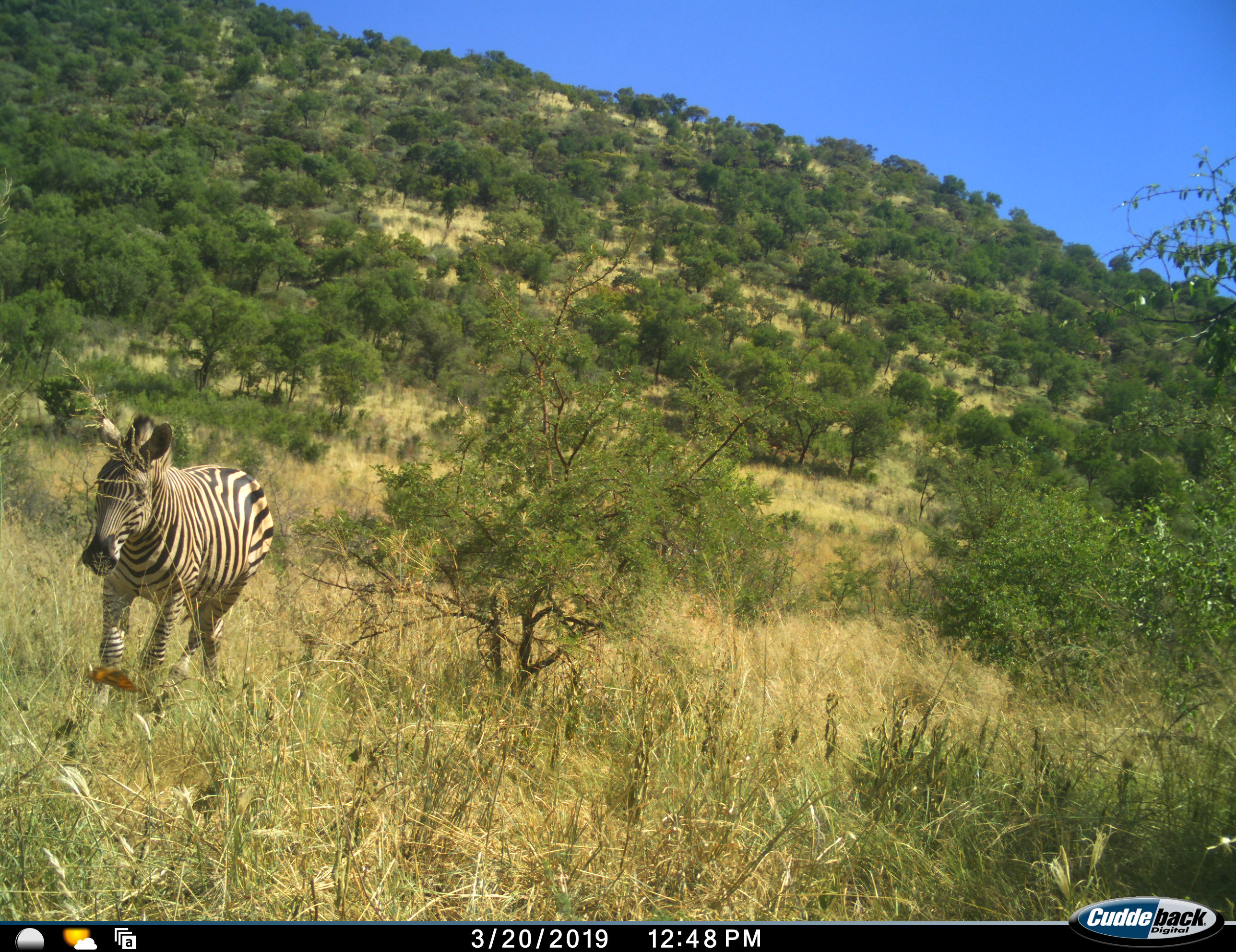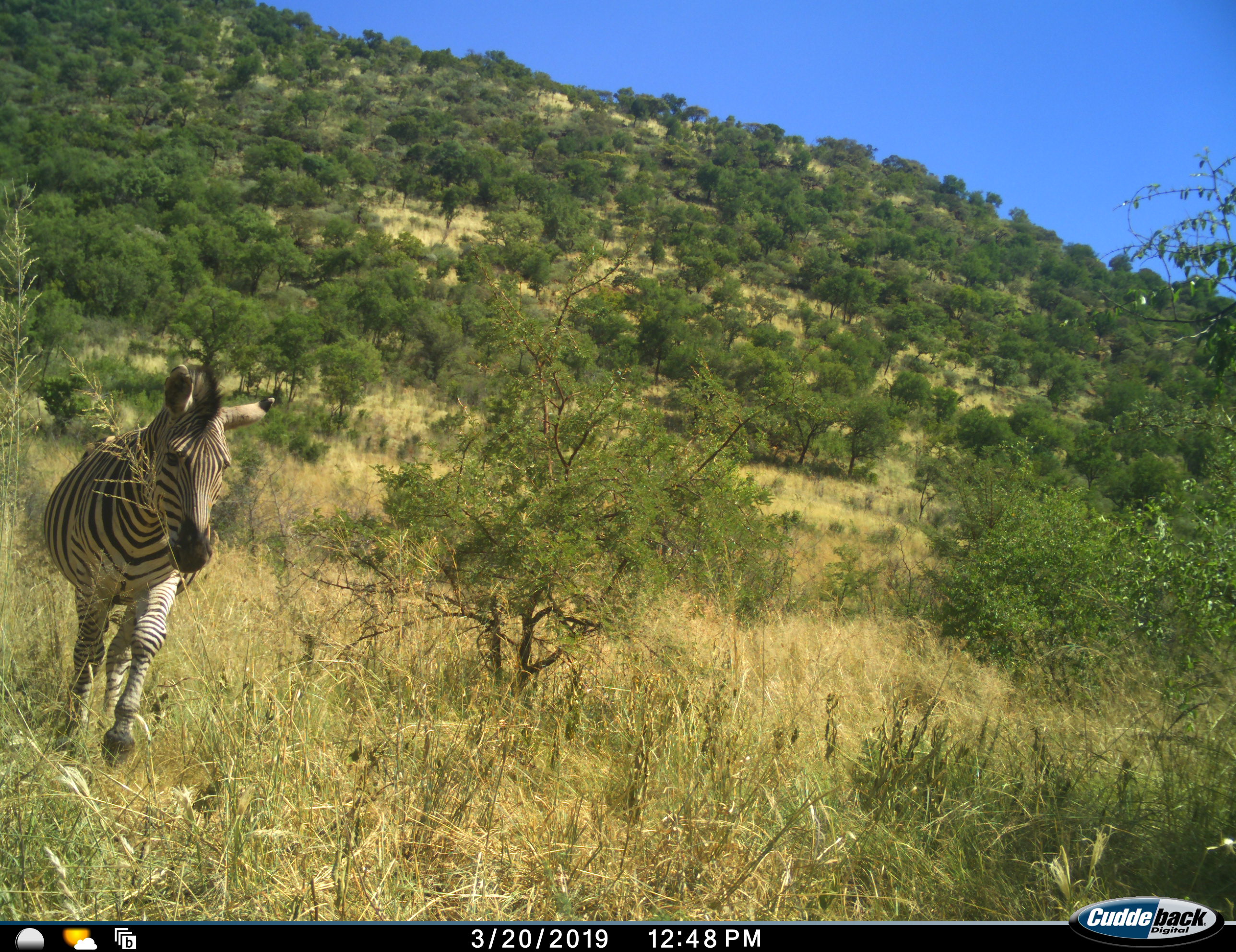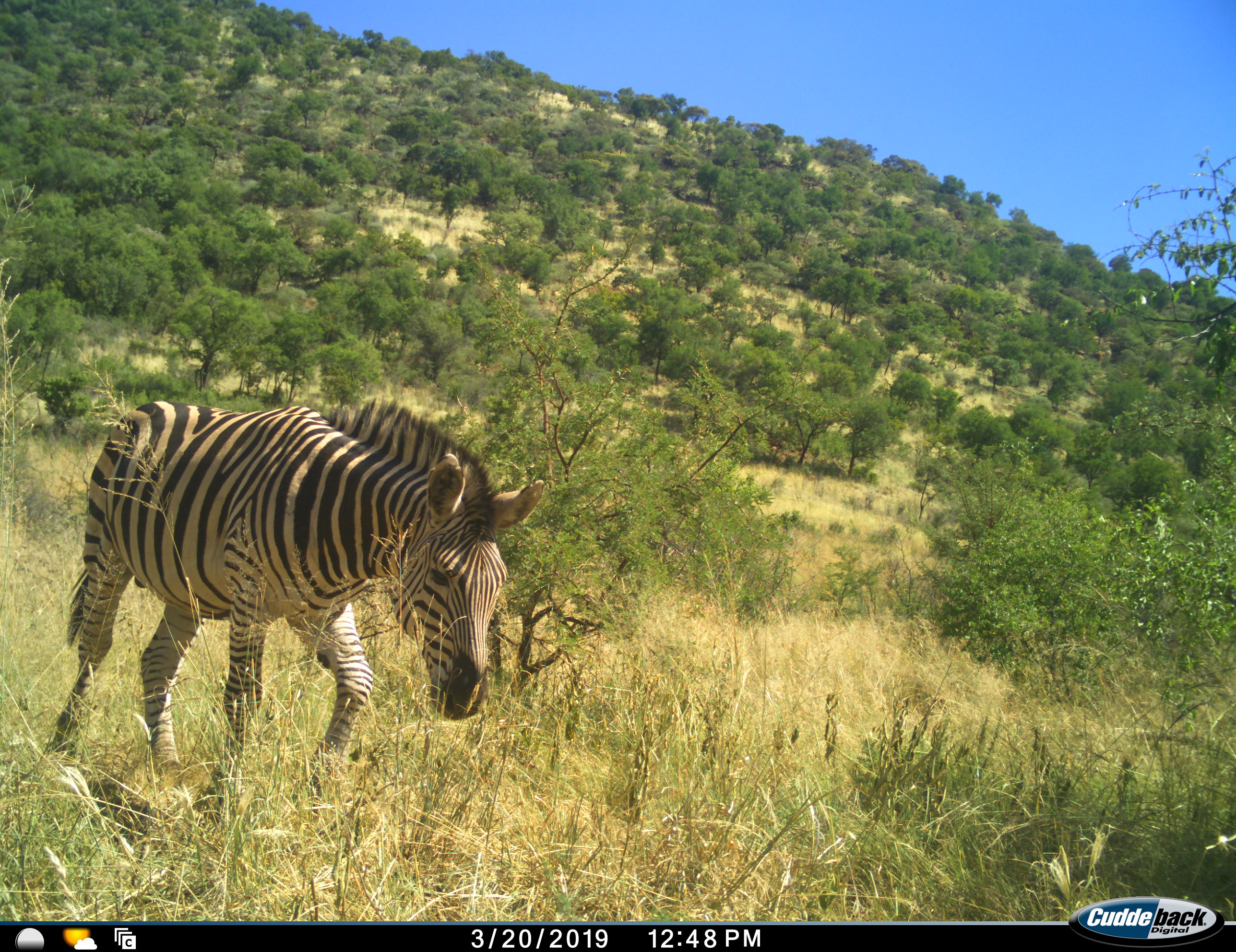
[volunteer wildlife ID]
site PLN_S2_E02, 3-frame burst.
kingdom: Animalia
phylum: Chordata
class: Mammalia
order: Perissodactyla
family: Equidae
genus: Equus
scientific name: Equus quagga burchellii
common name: burchell's zebra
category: zebraburchells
Zebraburchells (burchell's zebra) (Equus quagga burchellii), count 1. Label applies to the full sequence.